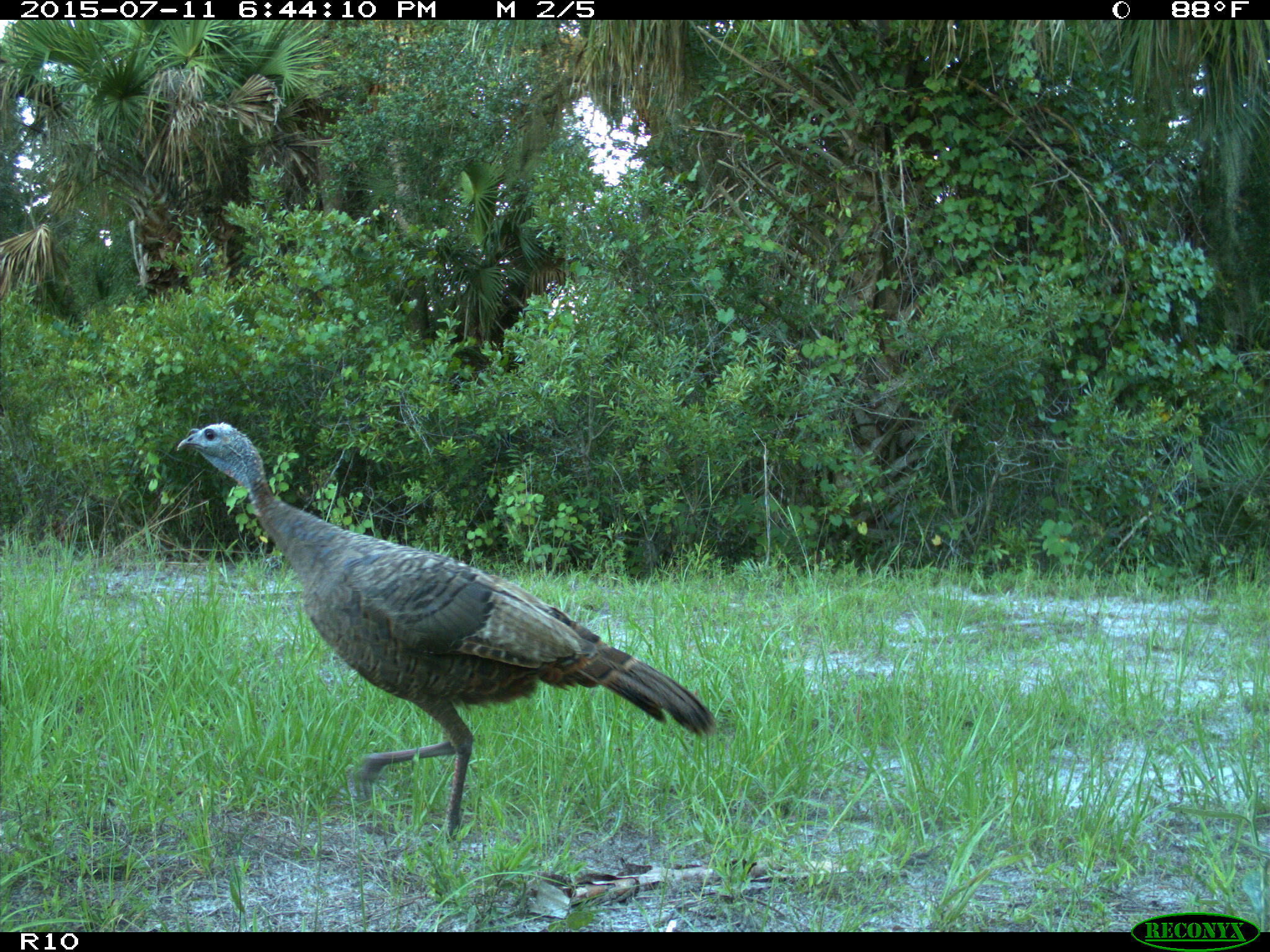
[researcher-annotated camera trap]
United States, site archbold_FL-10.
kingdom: Animalia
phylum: Chordata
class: Aves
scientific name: Aves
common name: birds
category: unidentified bird